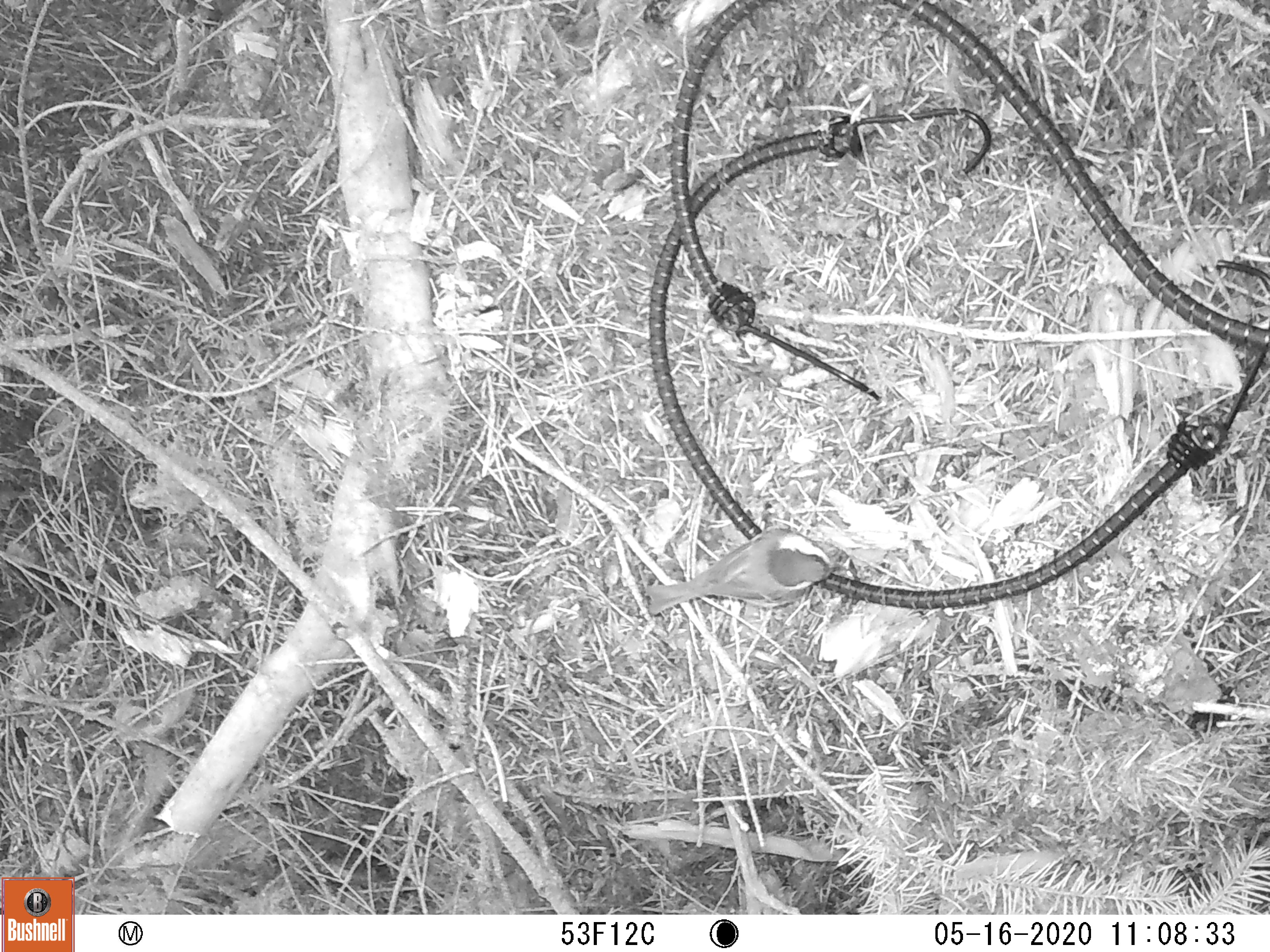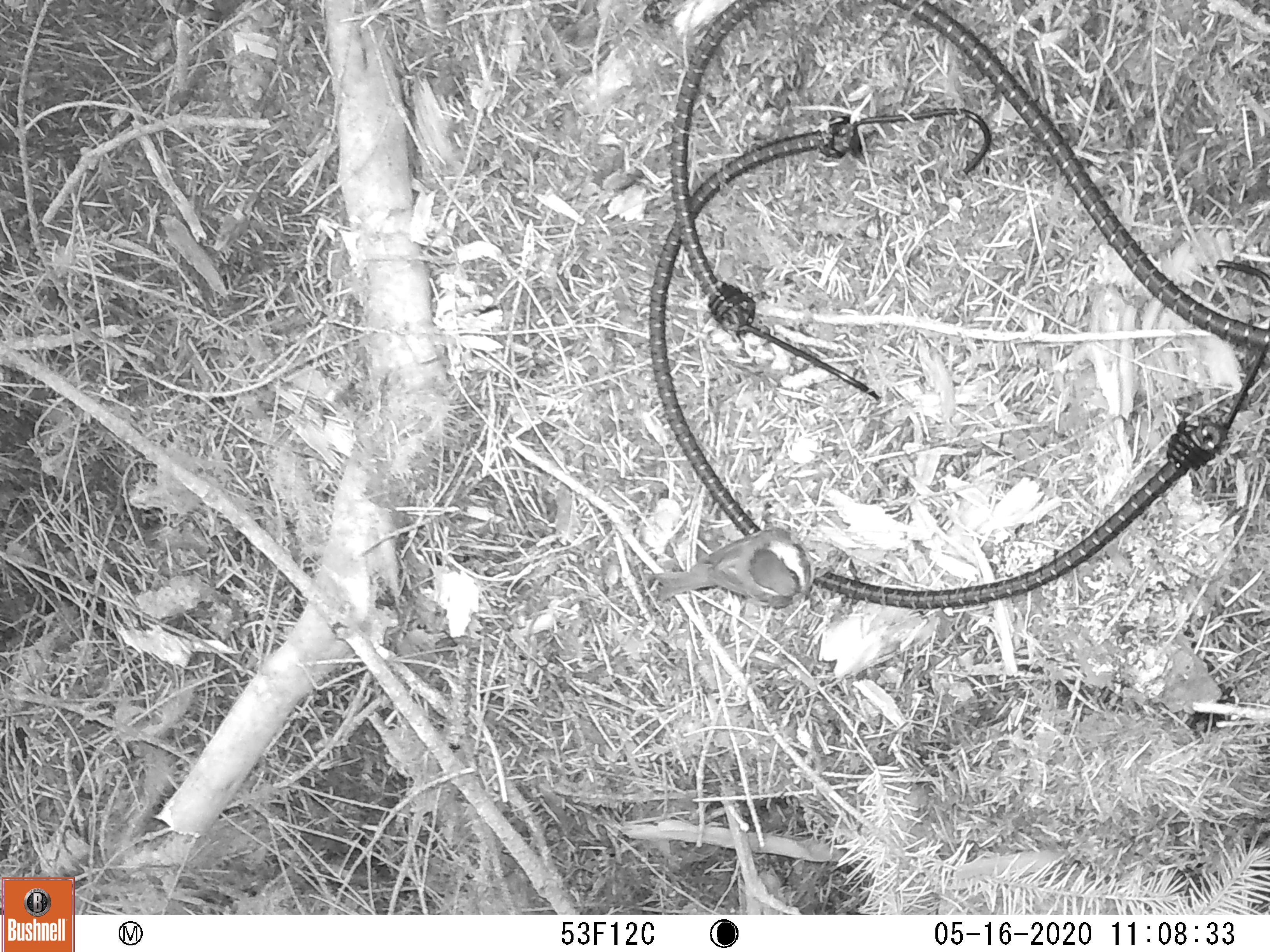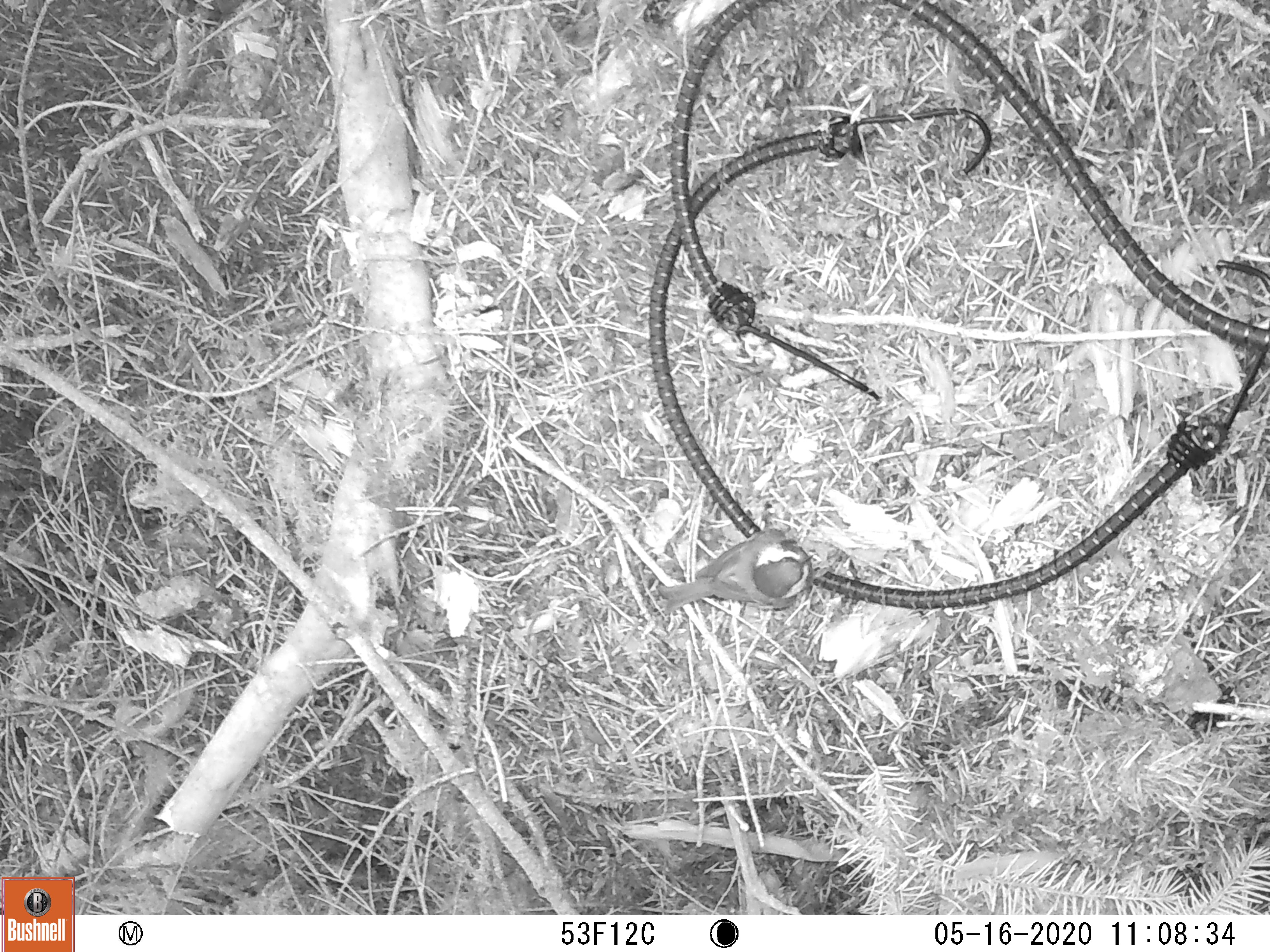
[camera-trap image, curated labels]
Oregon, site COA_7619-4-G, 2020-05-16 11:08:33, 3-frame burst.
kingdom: Animalia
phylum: Chordata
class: Aves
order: Passeriformes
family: Paridae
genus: Poecile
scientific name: Poecile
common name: chickadees and allies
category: poecile species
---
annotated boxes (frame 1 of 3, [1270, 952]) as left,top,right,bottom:
poecile species: 635,510,857,646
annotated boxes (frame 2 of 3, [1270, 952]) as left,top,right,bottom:
poecile species: 635,517,828,622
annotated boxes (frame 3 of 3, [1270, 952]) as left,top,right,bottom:
poecile species: 651,517,828,631